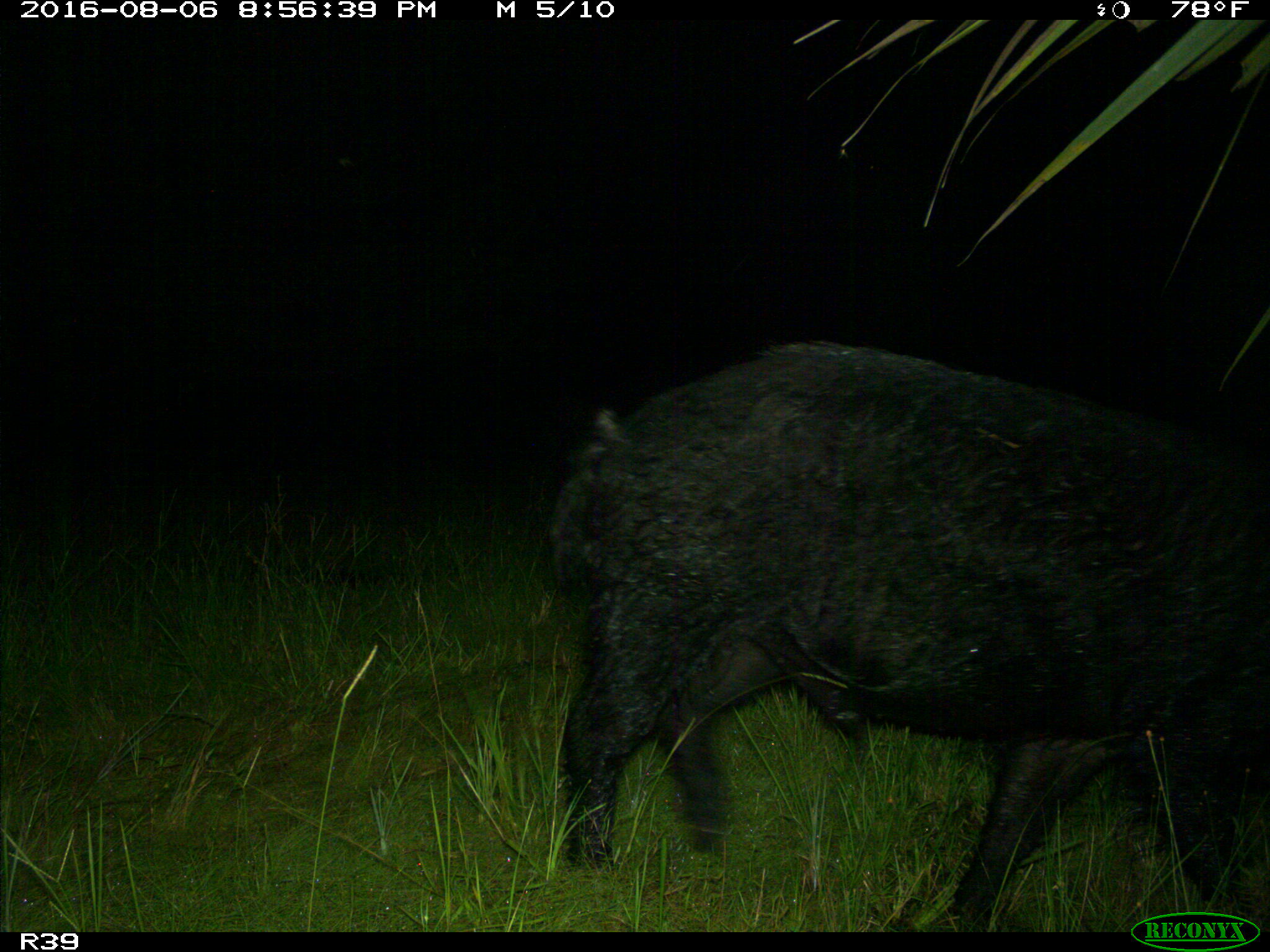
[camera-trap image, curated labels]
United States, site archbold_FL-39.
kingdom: Animalia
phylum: Chordata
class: Mammalia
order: Artiodactyla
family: Suidae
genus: Sus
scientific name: Sus scrofa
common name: wild boar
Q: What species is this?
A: Sus scrofa (wild boar).